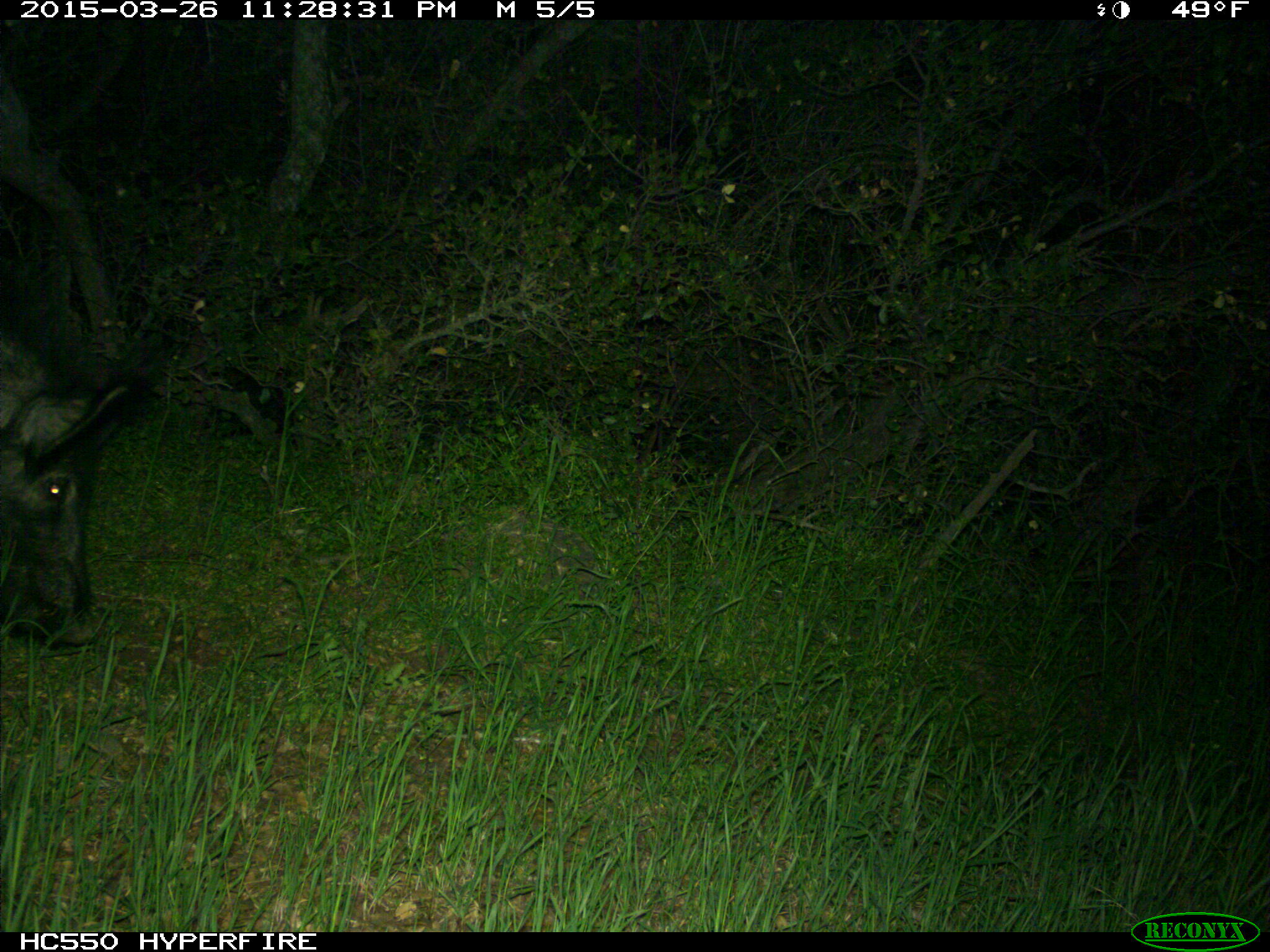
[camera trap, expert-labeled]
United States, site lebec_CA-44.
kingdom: Animalia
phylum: Chordata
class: Mammalia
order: Artiodactyla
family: Suidae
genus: Sus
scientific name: Sus scrofa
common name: wild boar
Sus scrofa (wild boar).